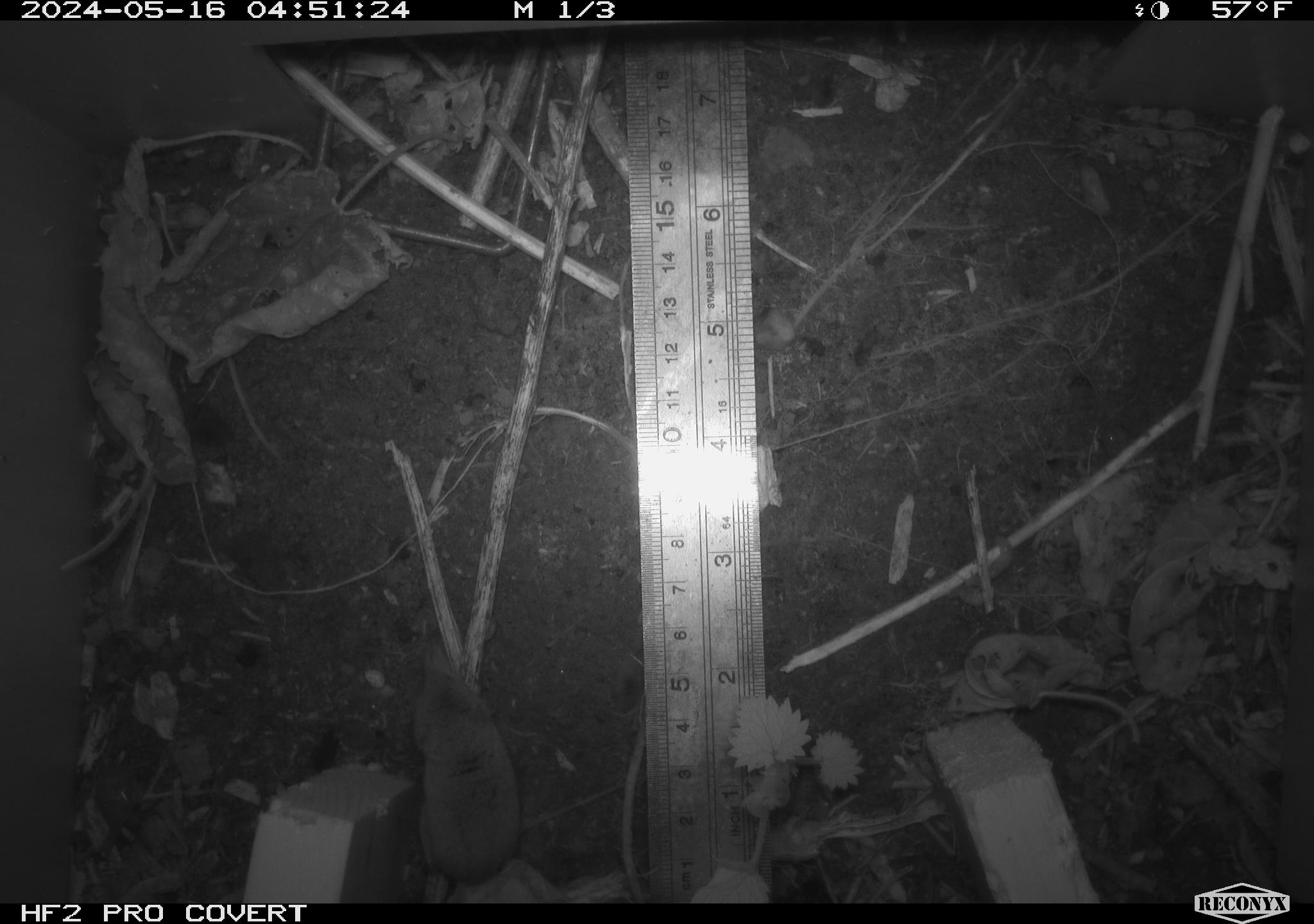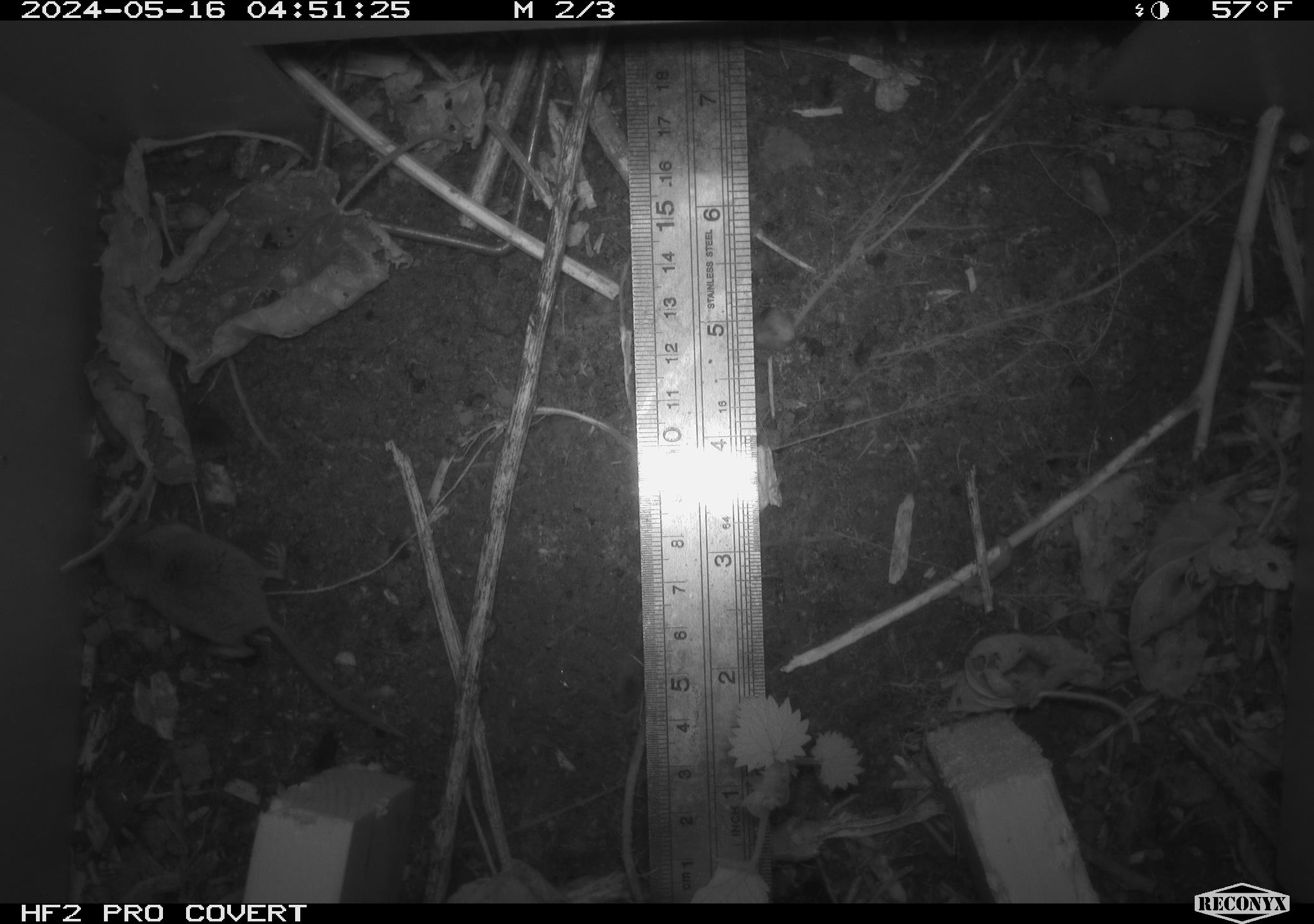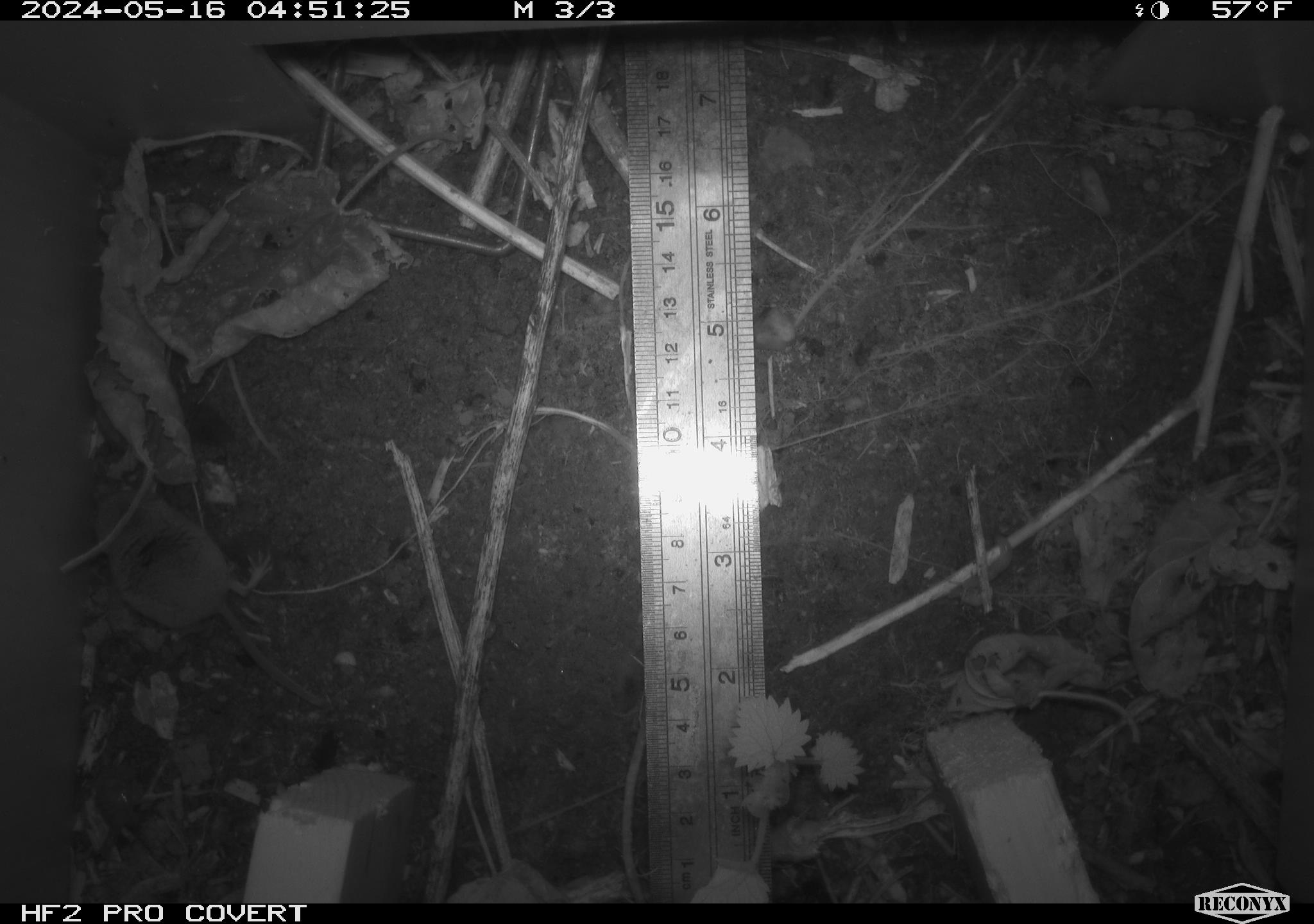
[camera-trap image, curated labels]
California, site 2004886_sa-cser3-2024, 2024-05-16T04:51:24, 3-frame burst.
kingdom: Animalia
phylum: Chordata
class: Mammalia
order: Eulipotyphla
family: Soricidae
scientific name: Soricidae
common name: shrews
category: soricidae family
Soricidae family (shrews) (Soricidae).